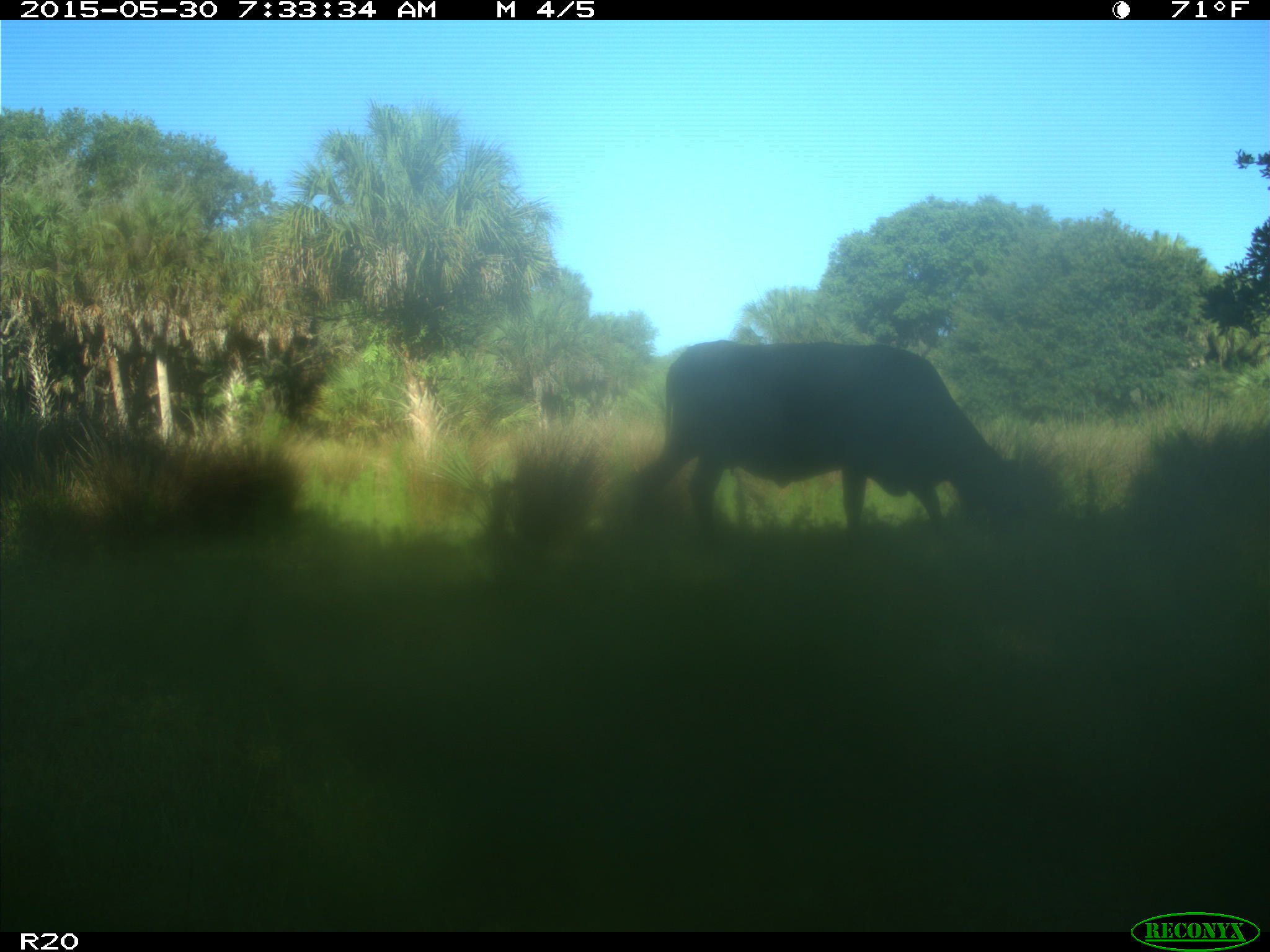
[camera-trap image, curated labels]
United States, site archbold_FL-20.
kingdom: Animalia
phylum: Chordata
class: Mammalia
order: Artiodactyla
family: Bovidae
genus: Bos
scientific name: Bos taurus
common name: domestic cow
Bos taurus (domestic cow).